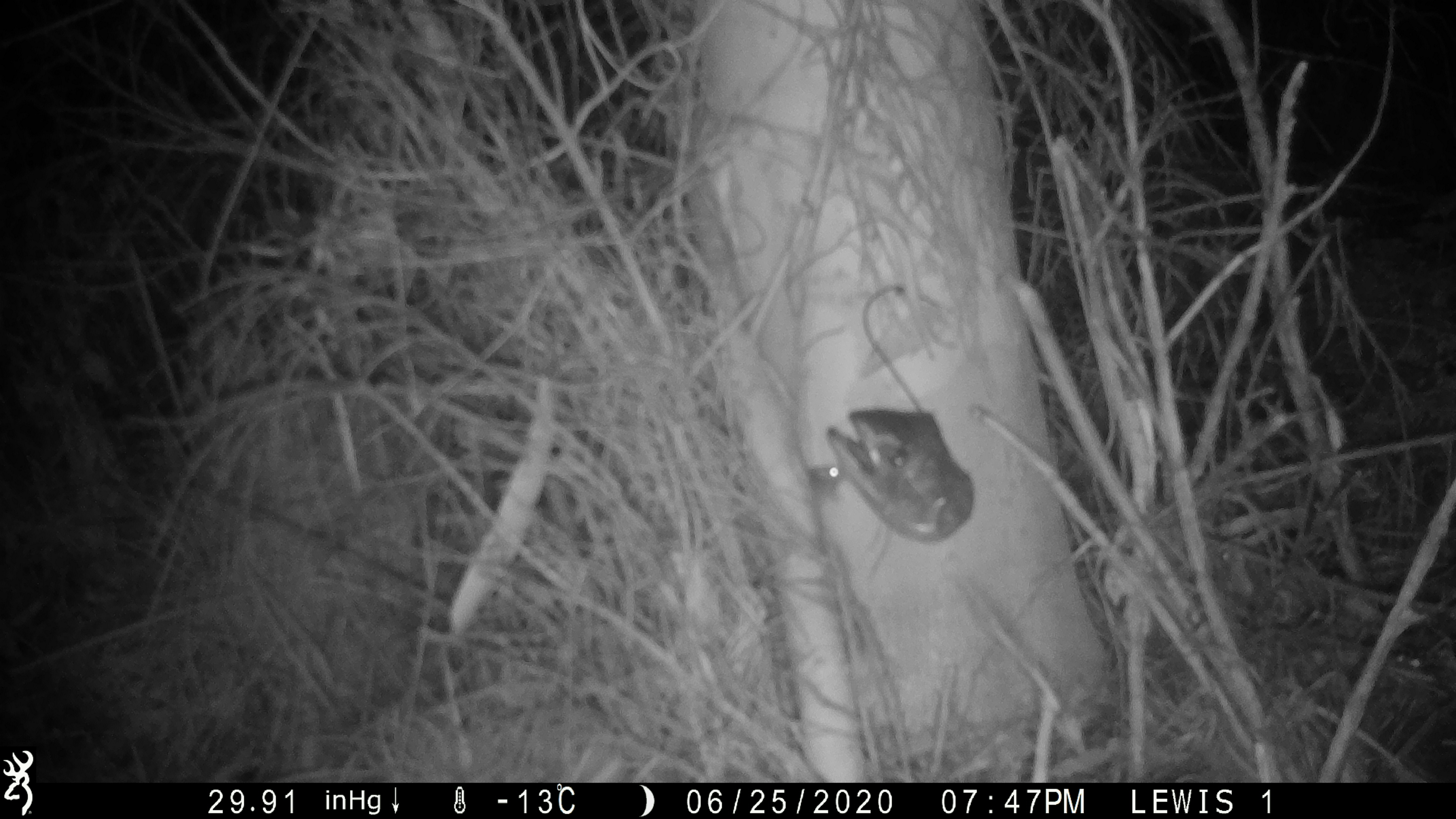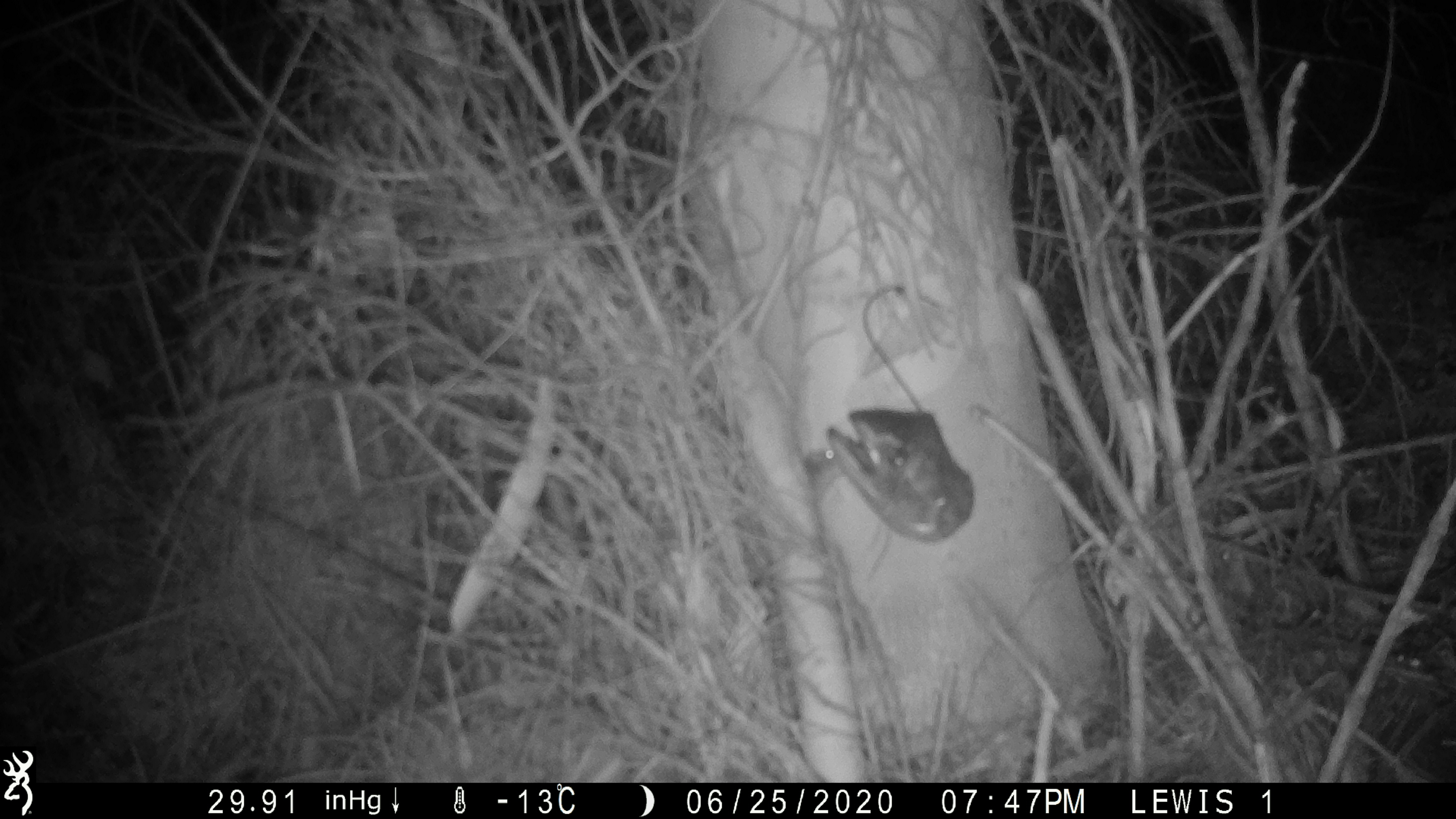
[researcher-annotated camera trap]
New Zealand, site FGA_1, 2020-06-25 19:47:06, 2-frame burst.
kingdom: Animalia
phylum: Chordata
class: Mammalia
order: Rodentia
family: Muridae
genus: Mus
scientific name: Mus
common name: mouse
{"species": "mouse (Mus)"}